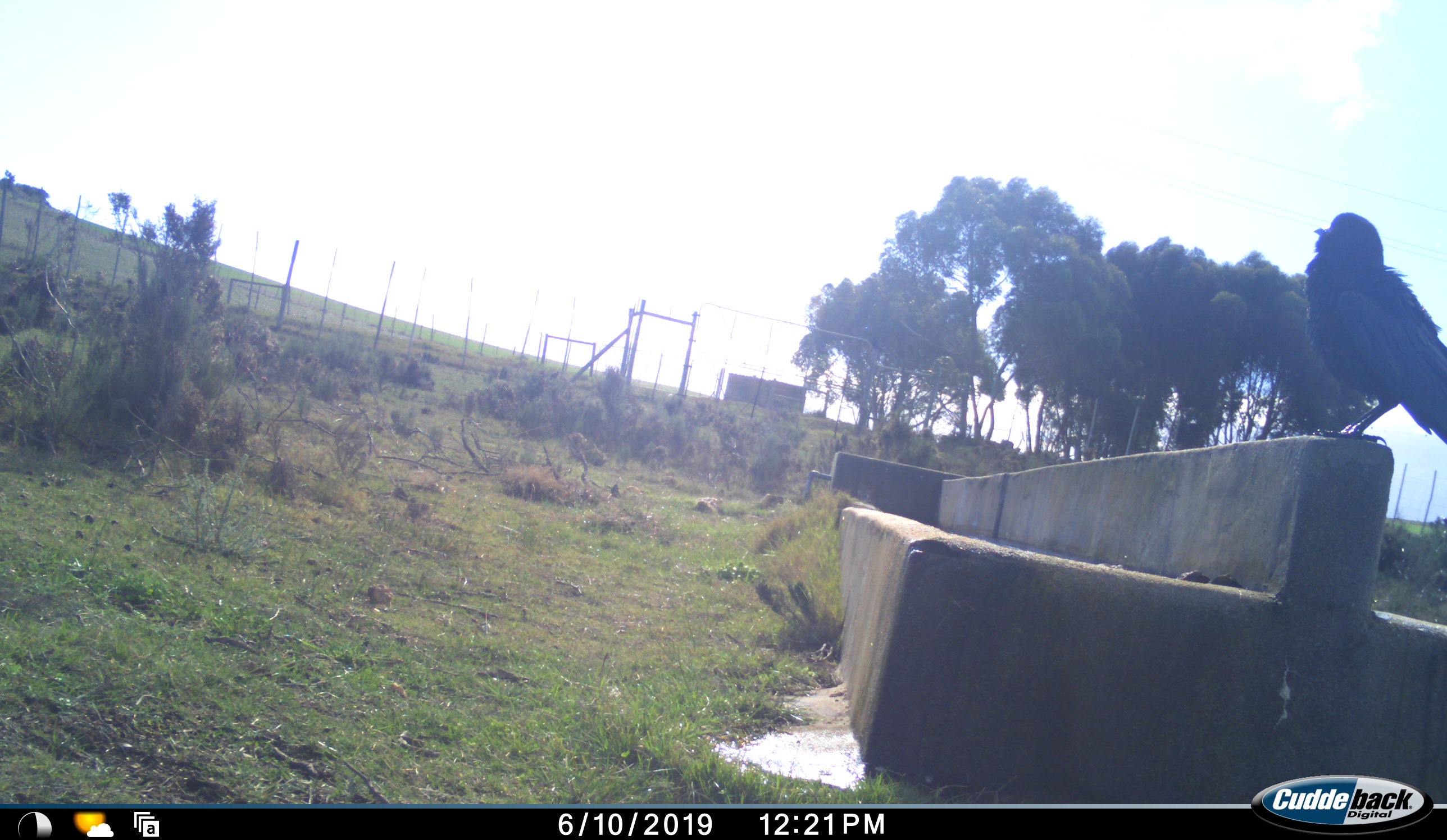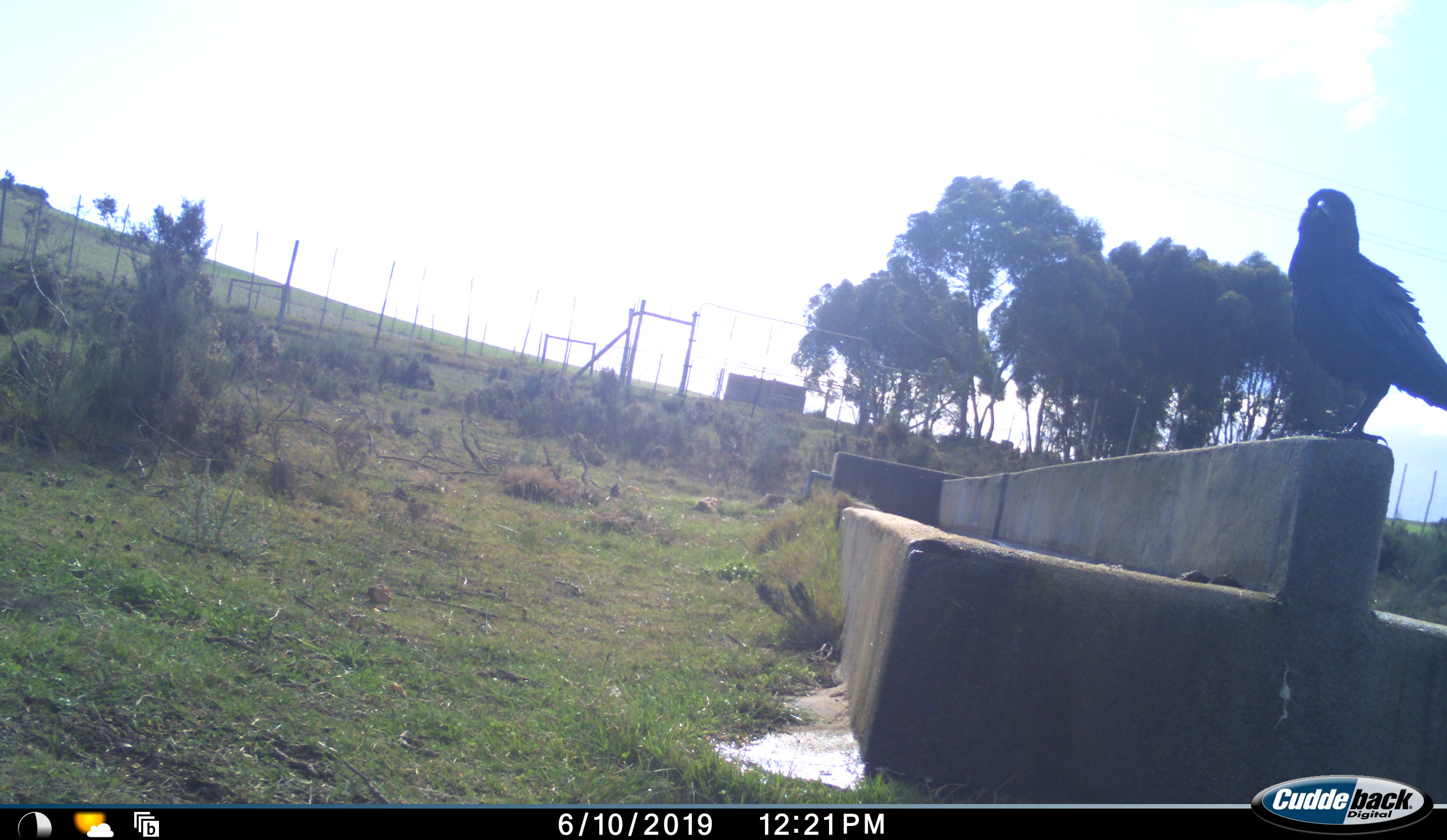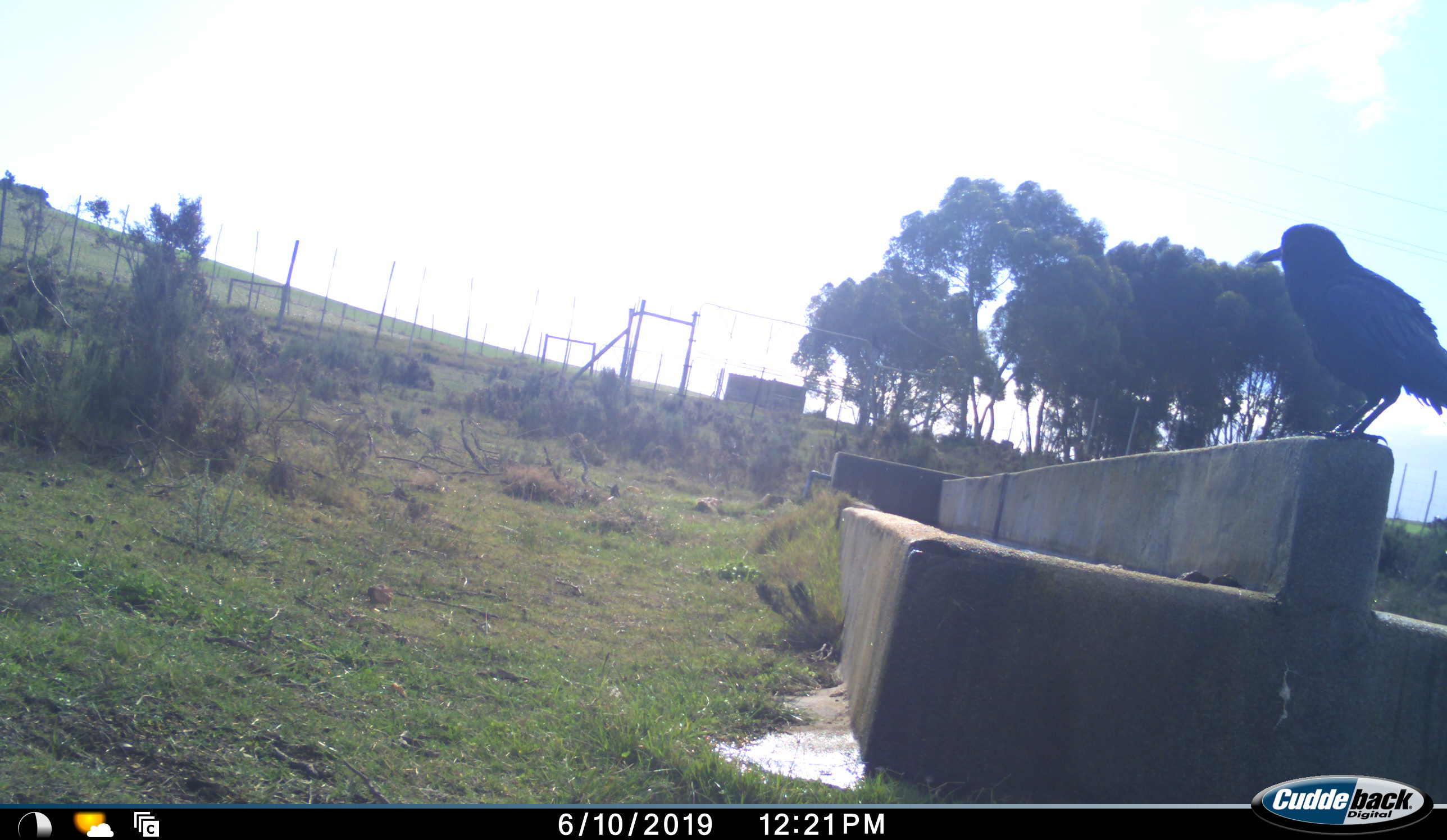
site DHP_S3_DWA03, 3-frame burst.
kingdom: Animalia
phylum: Chordata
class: Aves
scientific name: Aves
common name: bird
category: birdother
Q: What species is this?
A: Birdother (bird) (Aves).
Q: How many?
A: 1.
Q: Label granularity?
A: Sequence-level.